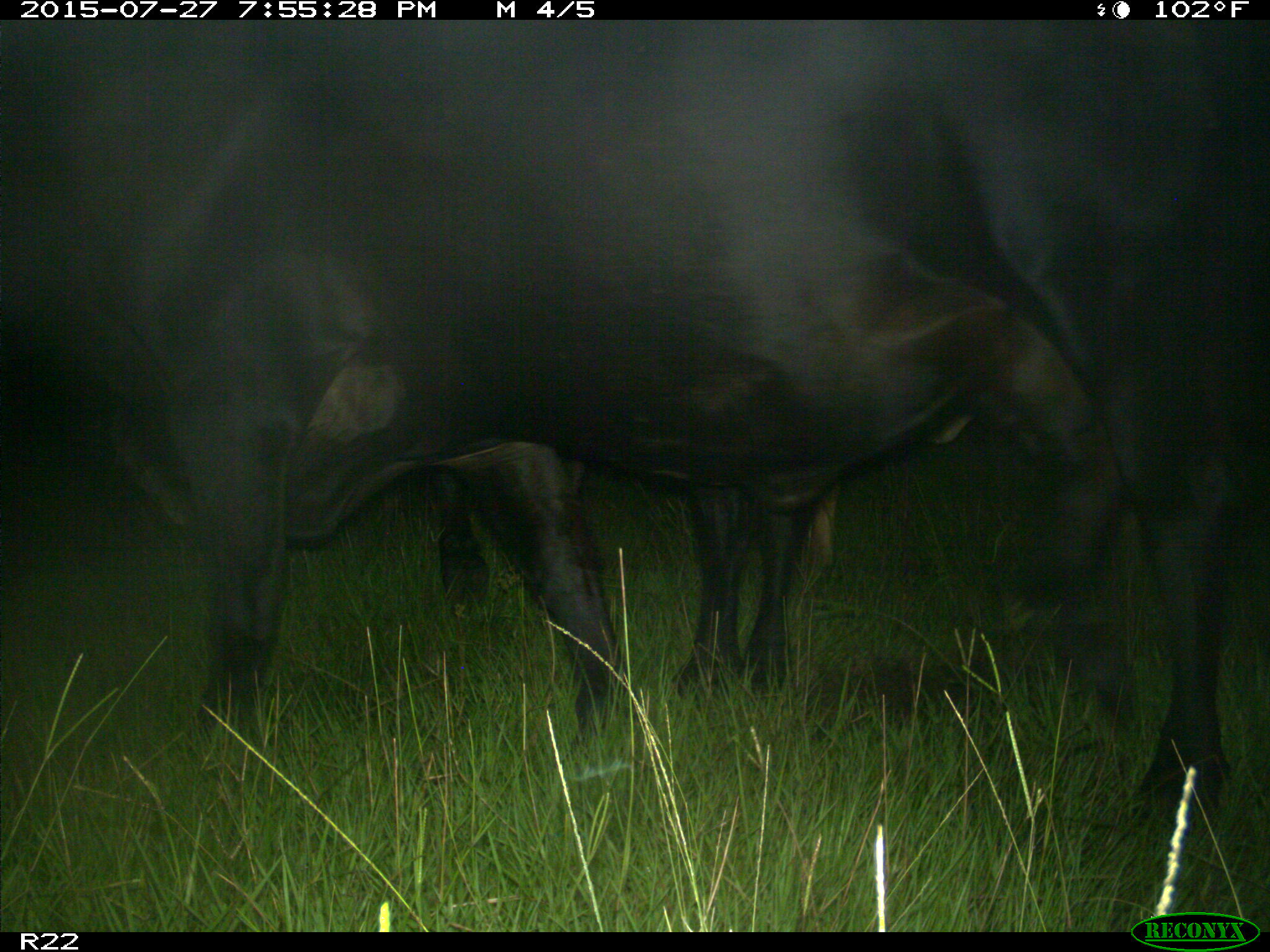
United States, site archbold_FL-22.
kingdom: Animalia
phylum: Chordata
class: Mammalia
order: Artiodactyla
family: Bovidae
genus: Bos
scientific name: Bos taurus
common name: domestic cow